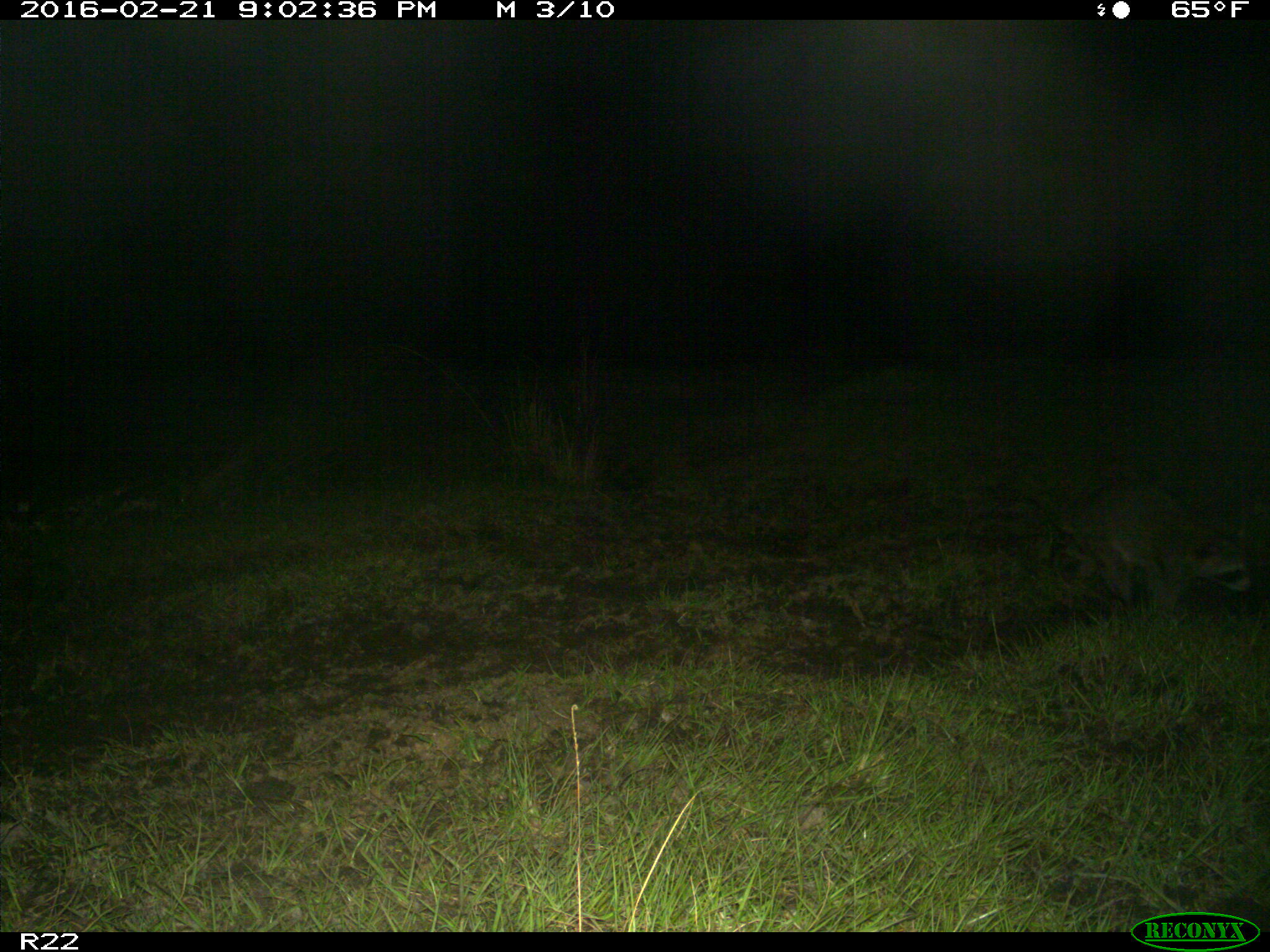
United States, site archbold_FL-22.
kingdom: Animalia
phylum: Chordata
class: Mammalia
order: Carnivora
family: Procyonidae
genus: Procyon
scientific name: Procyon lotor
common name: common raccoon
Procyon lotor (common raccoon).